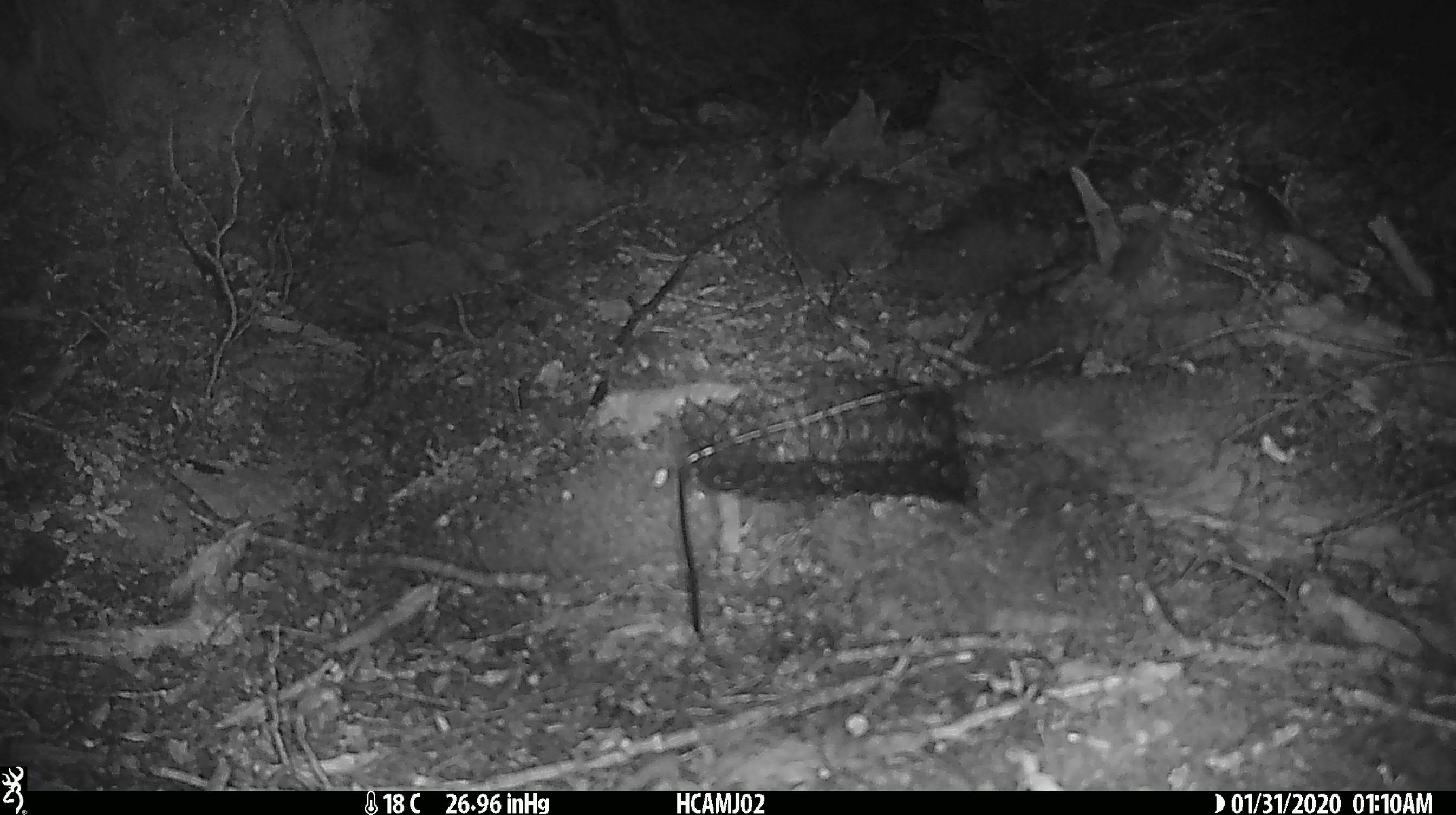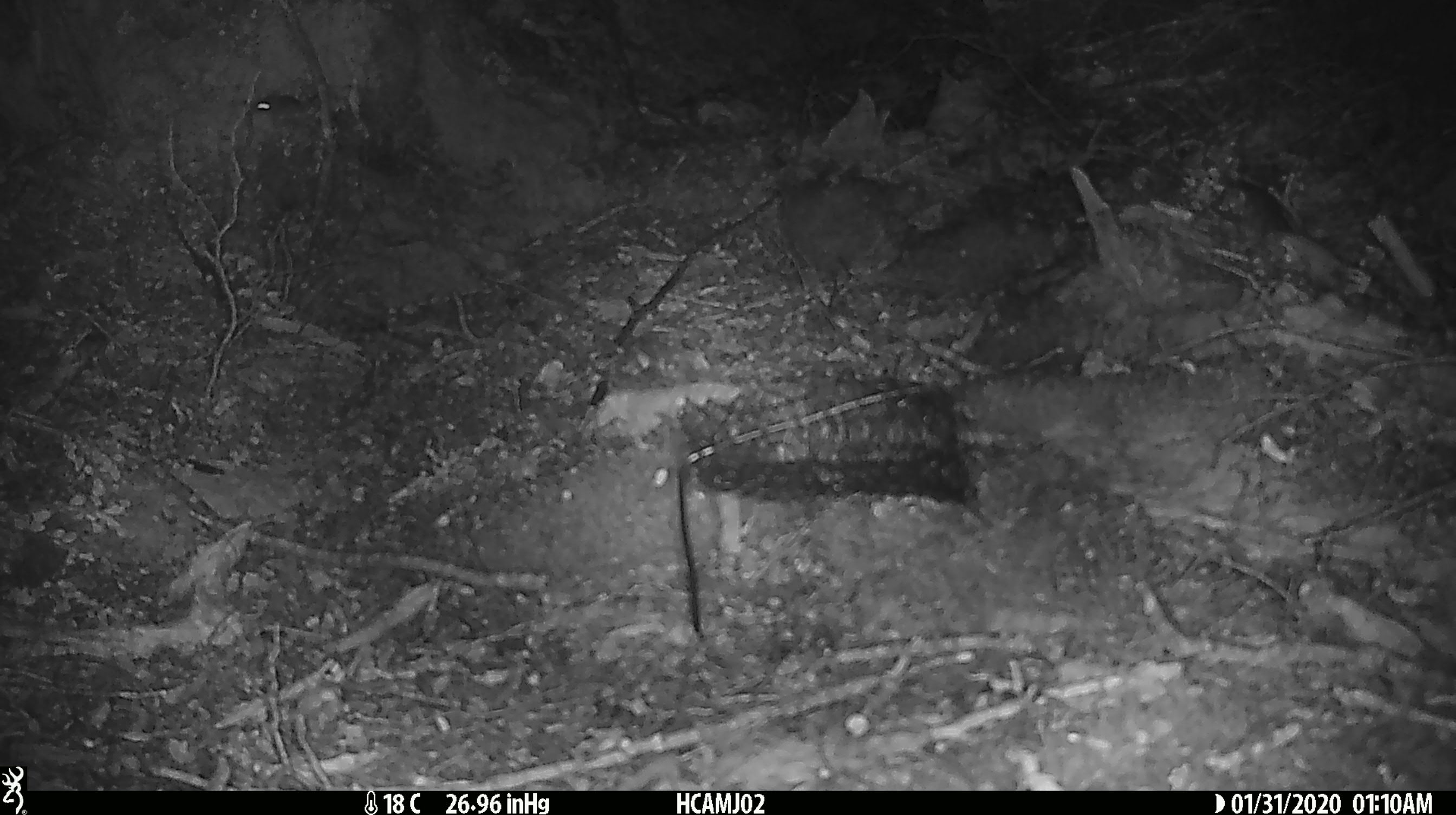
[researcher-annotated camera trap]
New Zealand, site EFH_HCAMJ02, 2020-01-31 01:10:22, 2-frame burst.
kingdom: Animalia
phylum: Chordata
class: Mammalia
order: Rodentia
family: Muridae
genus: Mus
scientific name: Mus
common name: mouse